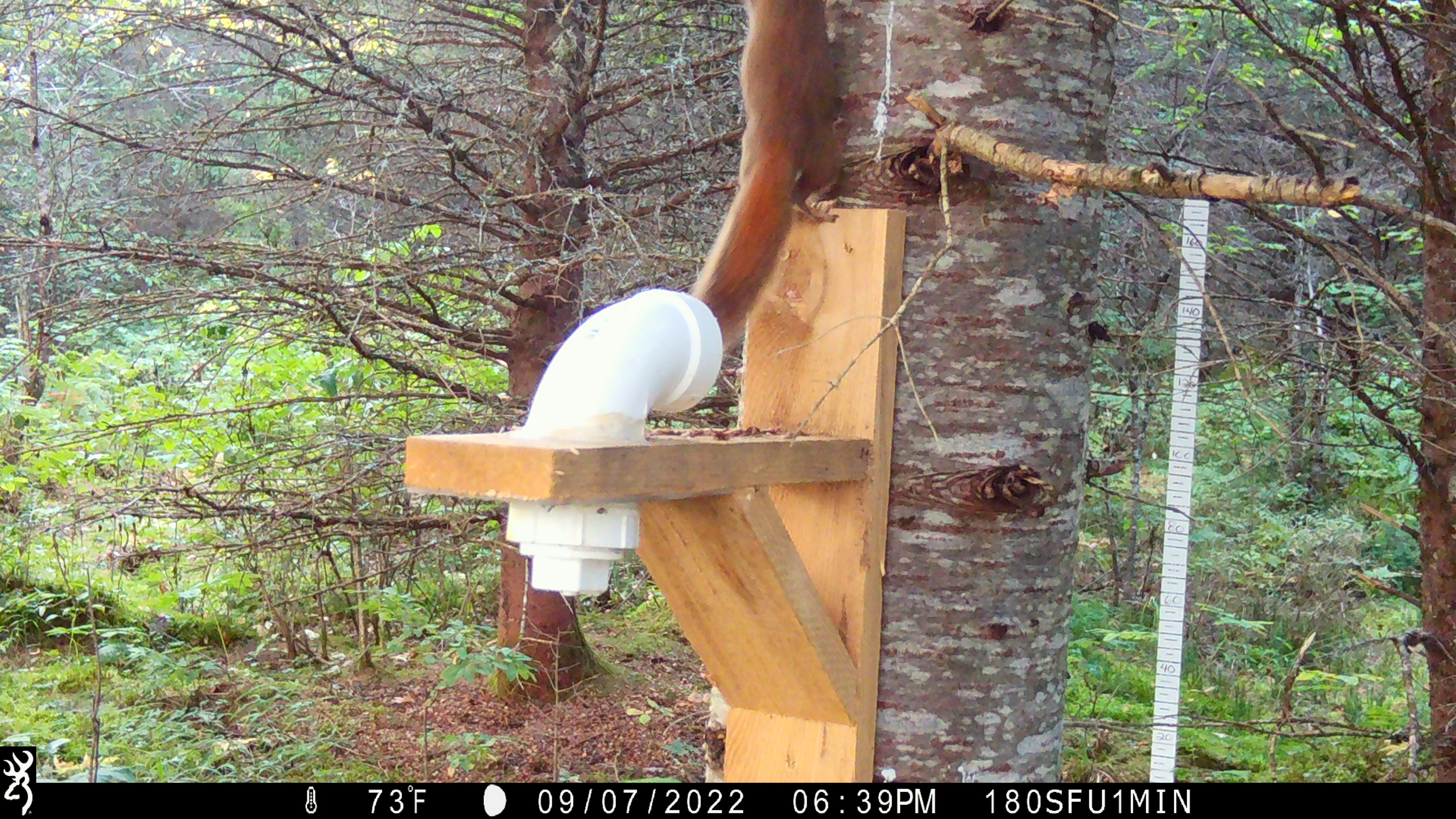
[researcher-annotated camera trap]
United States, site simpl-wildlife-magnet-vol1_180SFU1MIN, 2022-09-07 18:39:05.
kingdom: Animalia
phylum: Chordata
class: Mammalia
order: Rodentia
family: Sciuridae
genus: Tamiasciurus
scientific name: Tamiasciurus hudsonicus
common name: red squirrel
Red squirrel (Tamiasciurus hudsonicus).